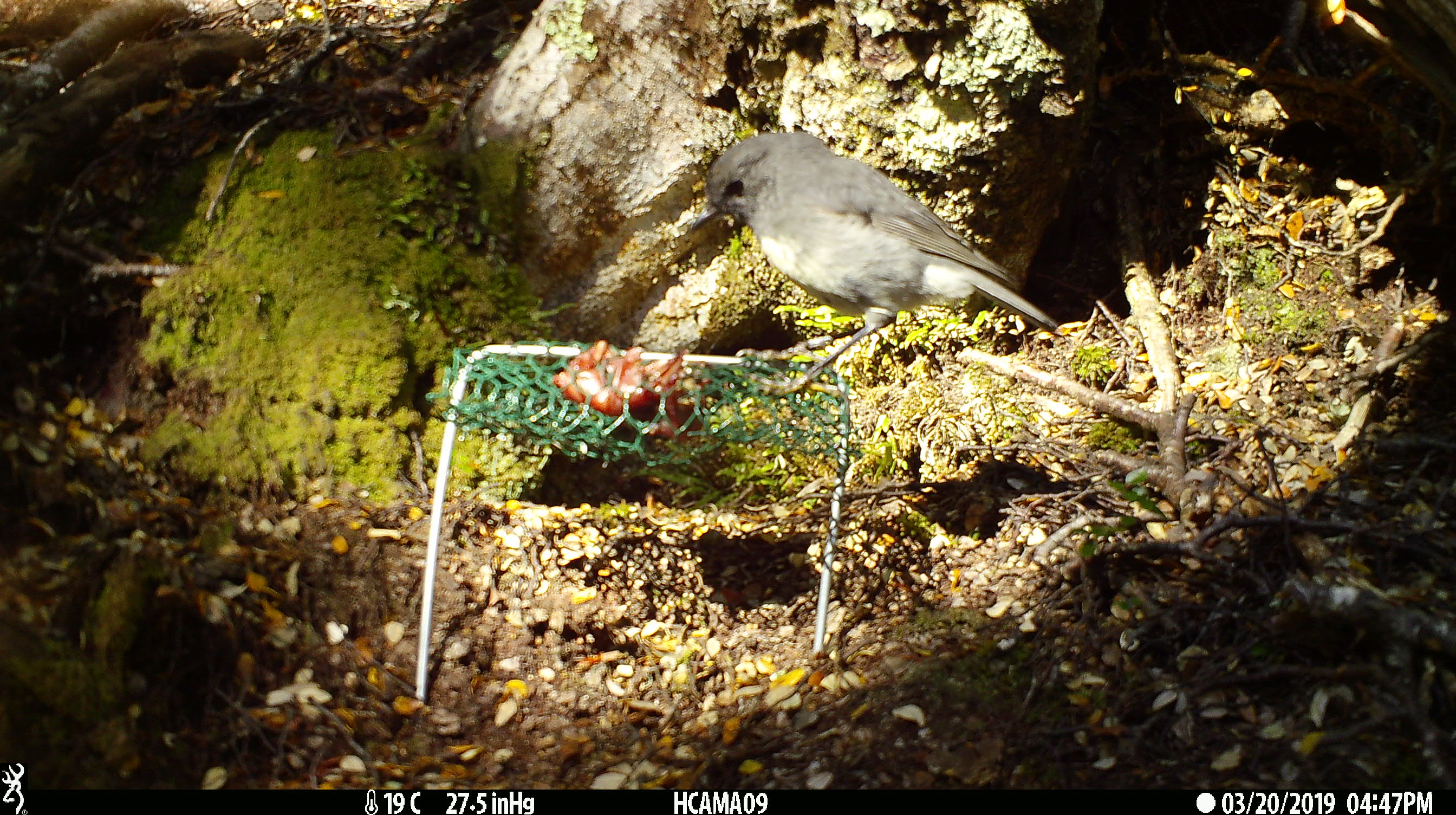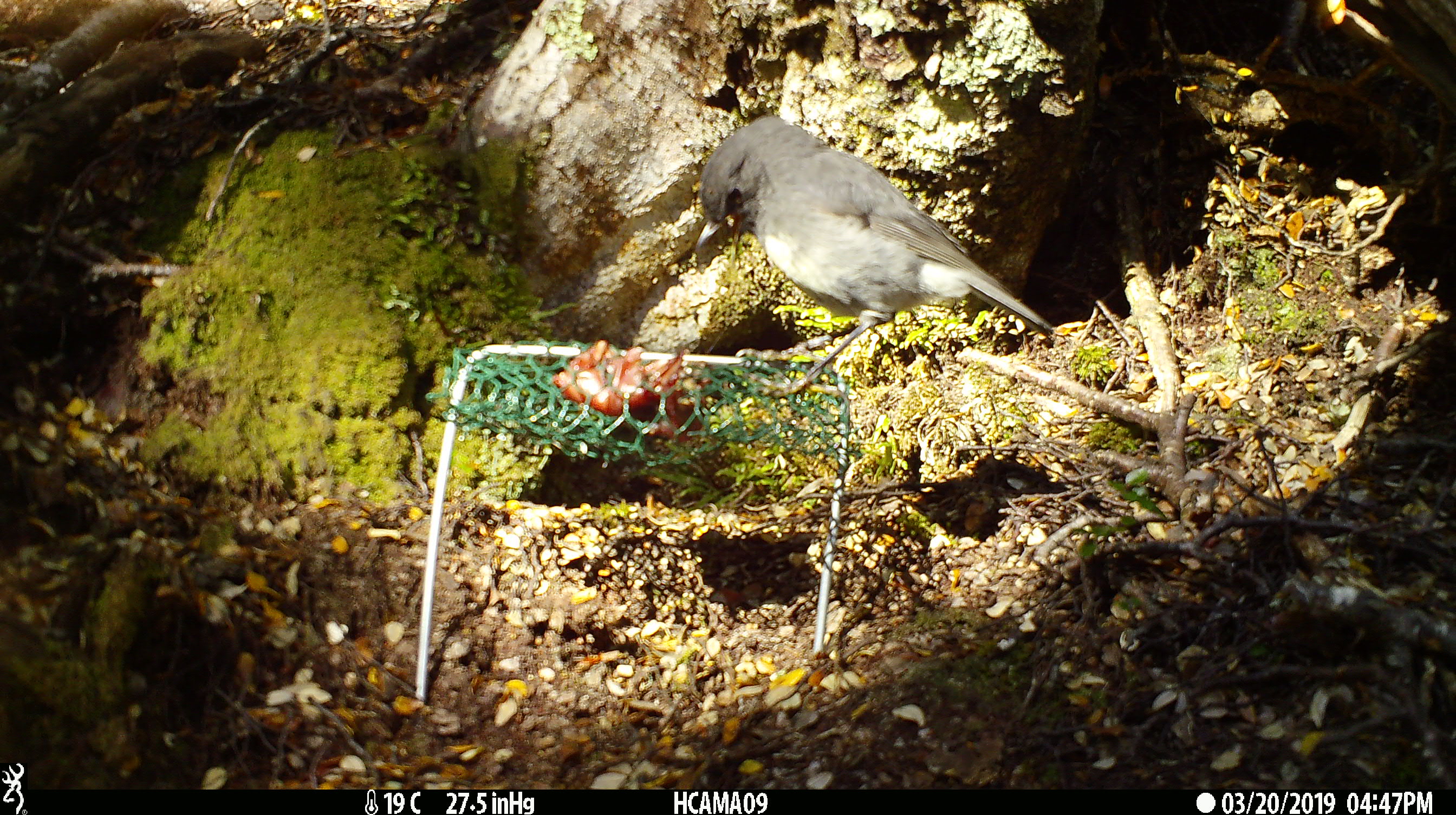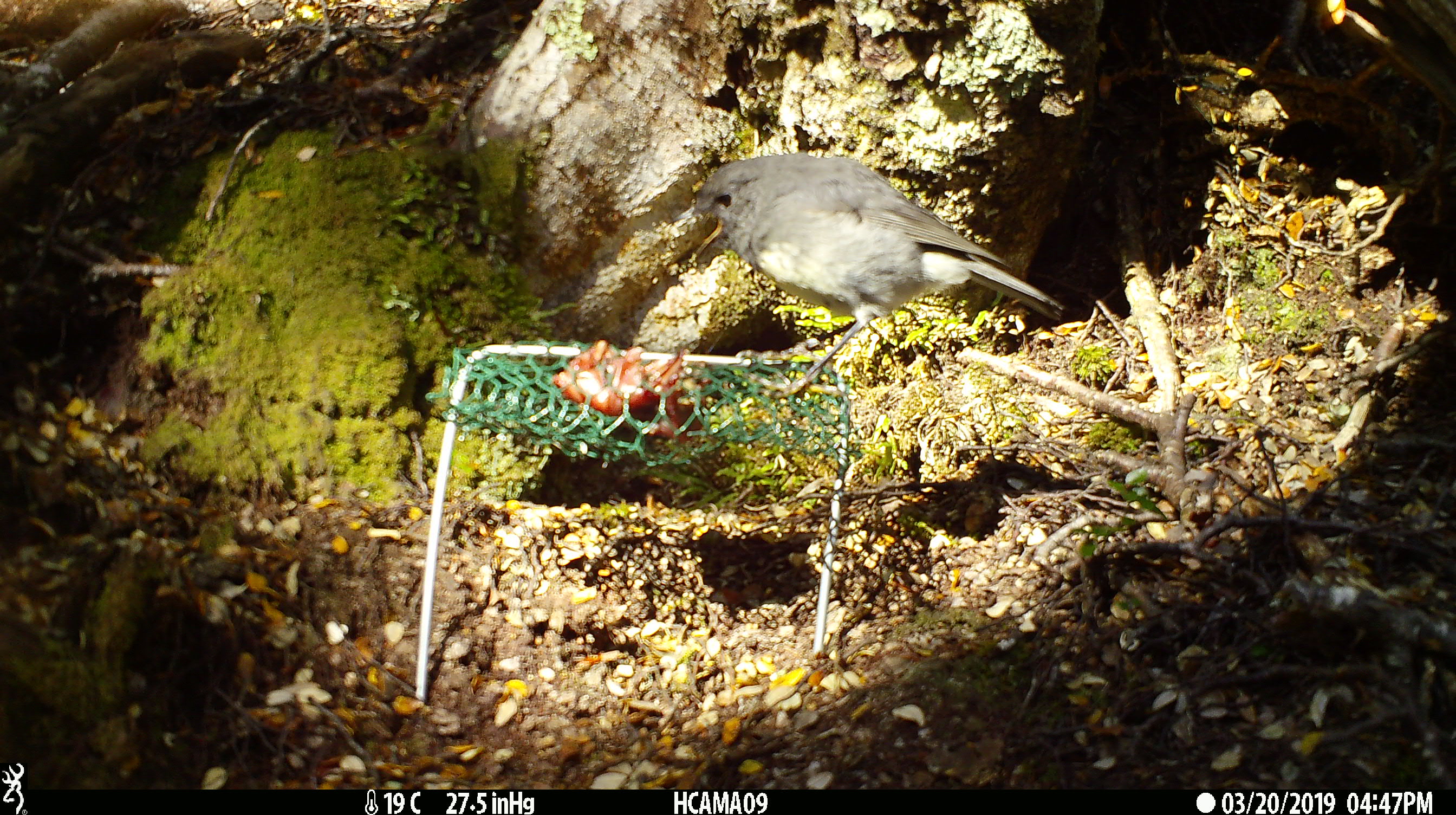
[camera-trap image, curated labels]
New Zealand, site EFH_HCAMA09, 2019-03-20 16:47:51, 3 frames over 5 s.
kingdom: Animalia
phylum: Chordata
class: Aves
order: Passeriformes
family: Petroicidae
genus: Petroica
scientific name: Petroica australis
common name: new zealand robin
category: robin